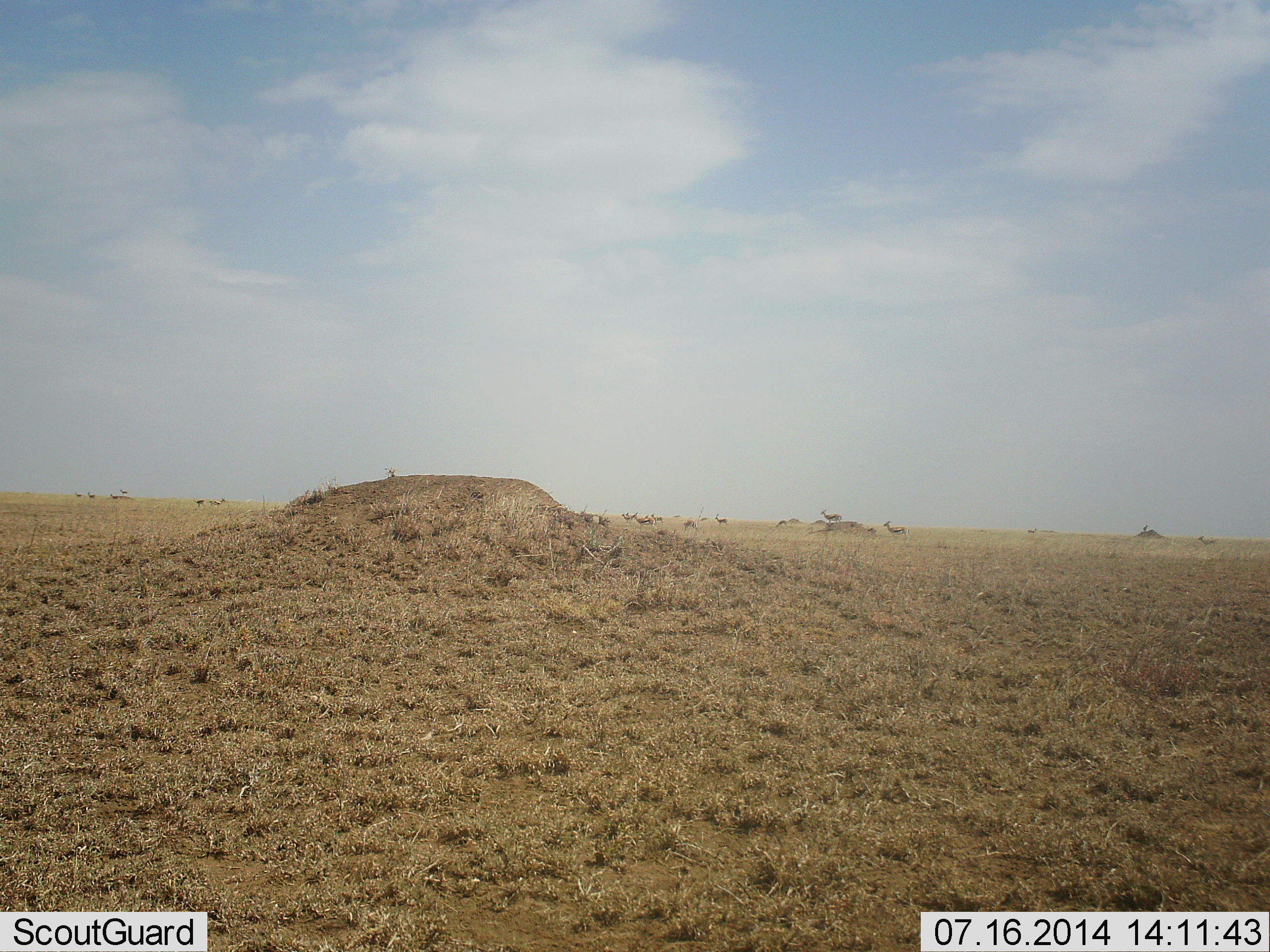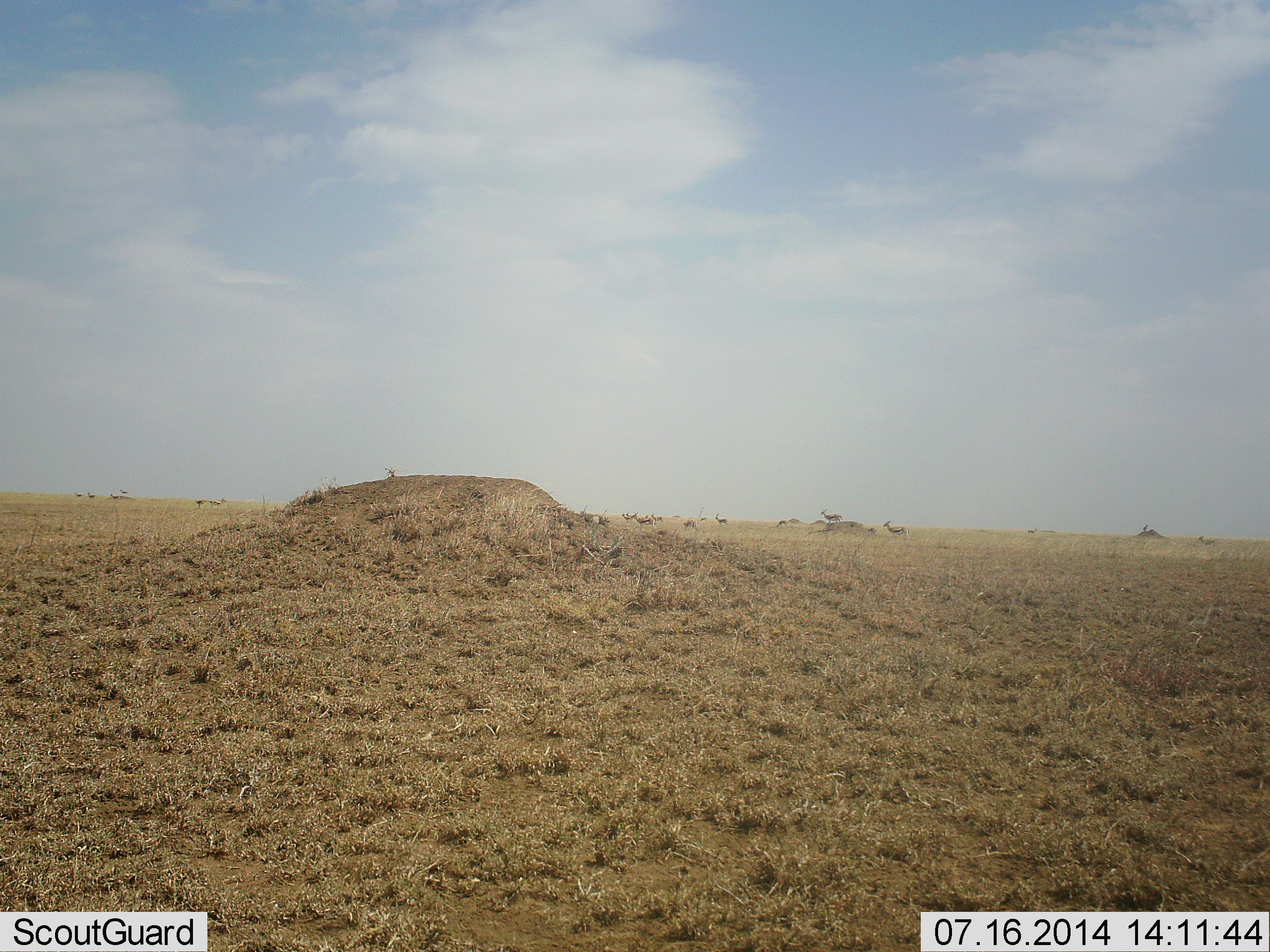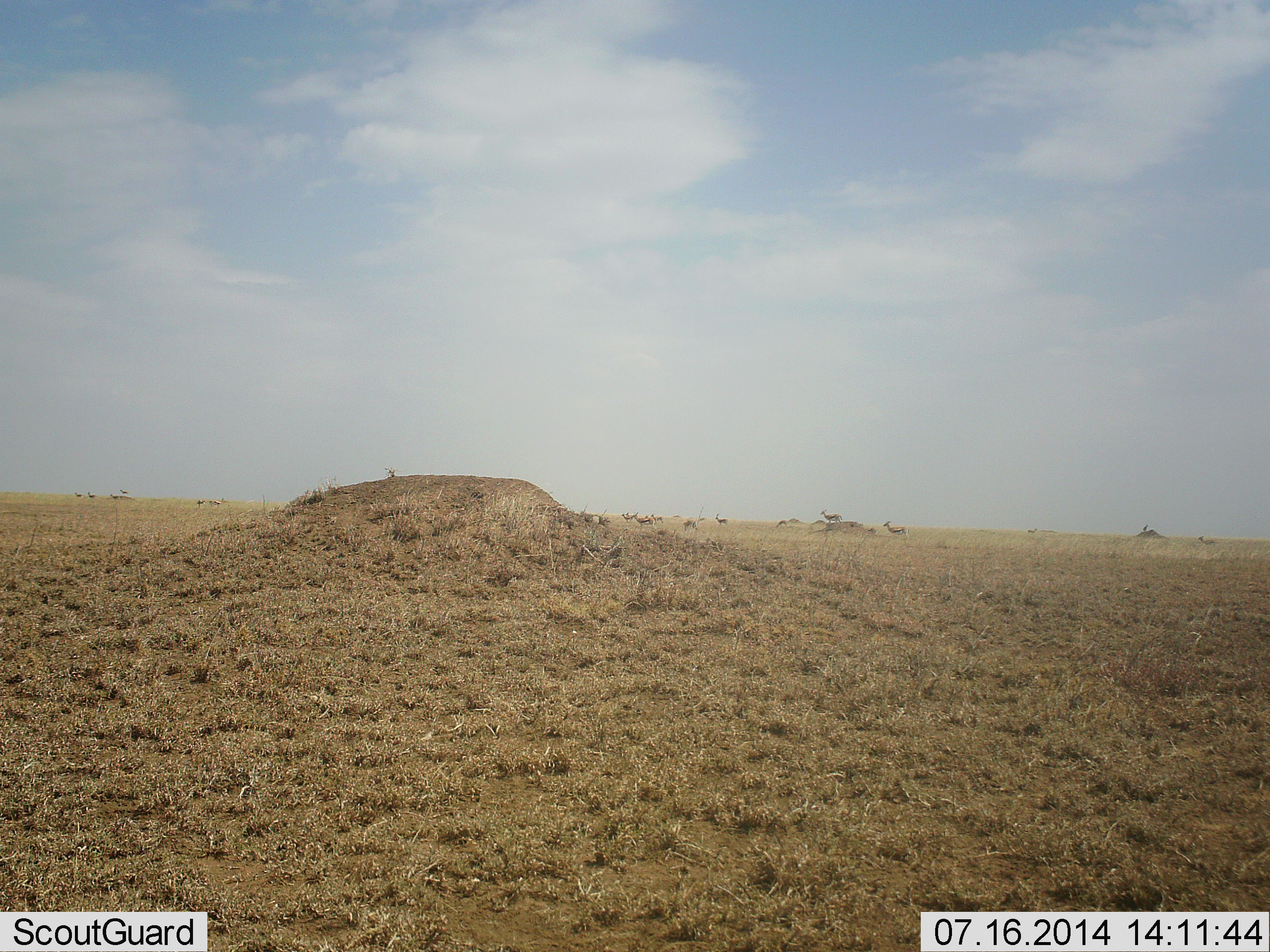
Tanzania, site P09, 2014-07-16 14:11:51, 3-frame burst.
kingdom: Animalia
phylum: Chordata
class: Mammalia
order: Artiodactyla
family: Bovidae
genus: Eudorcas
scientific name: Eudorcas thomsonii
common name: thomson's gazelle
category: gazellethomsons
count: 11-50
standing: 100%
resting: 0%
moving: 0%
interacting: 0%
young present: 0%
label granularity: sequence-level